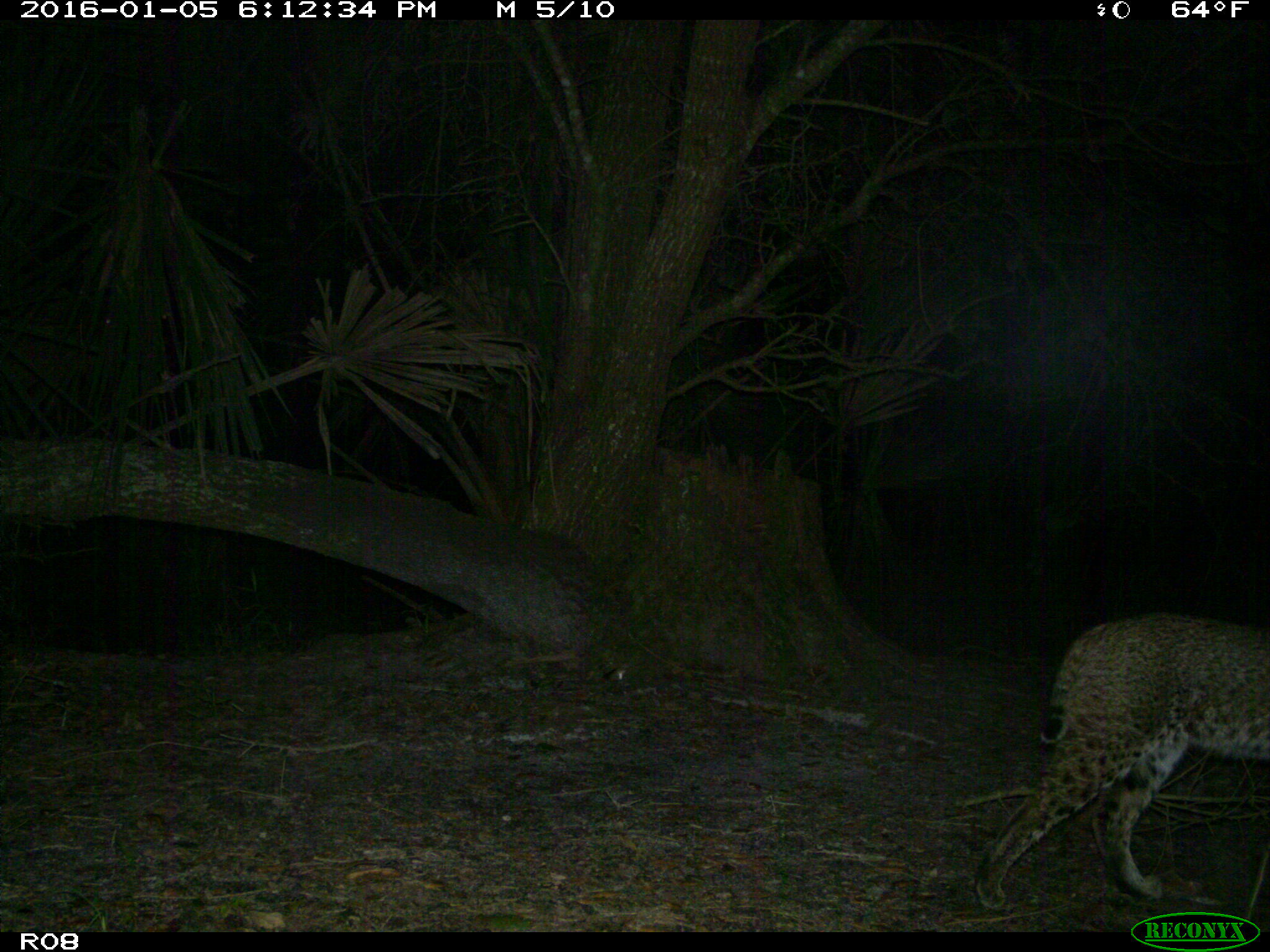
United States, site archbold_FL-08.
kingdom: Animalia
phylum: Chordata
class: Mammalia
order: Carnivora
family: Felidae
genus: Lynx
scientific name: Lynx rufus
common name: bobcat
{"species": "Lynx rufus (bobcat)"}